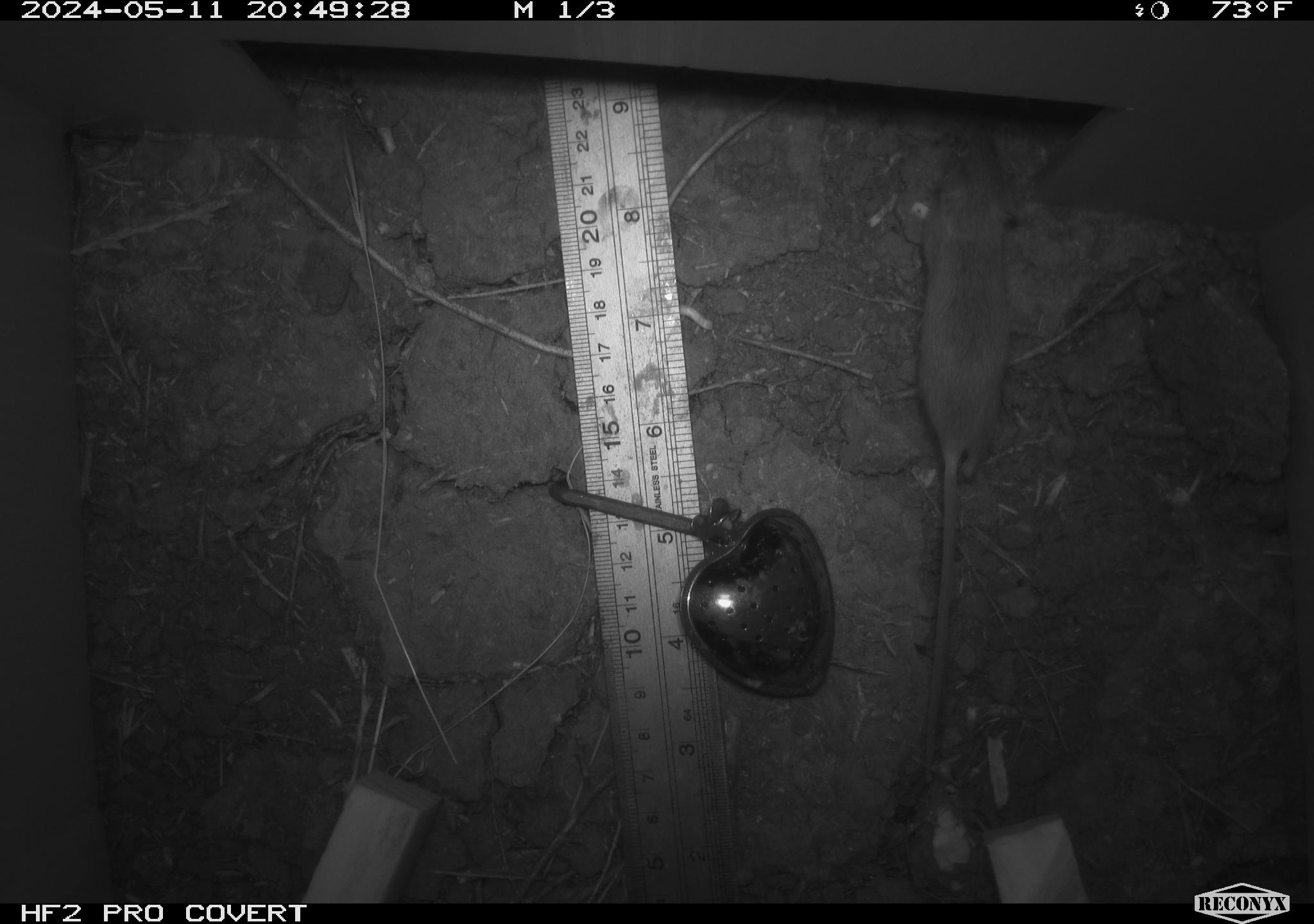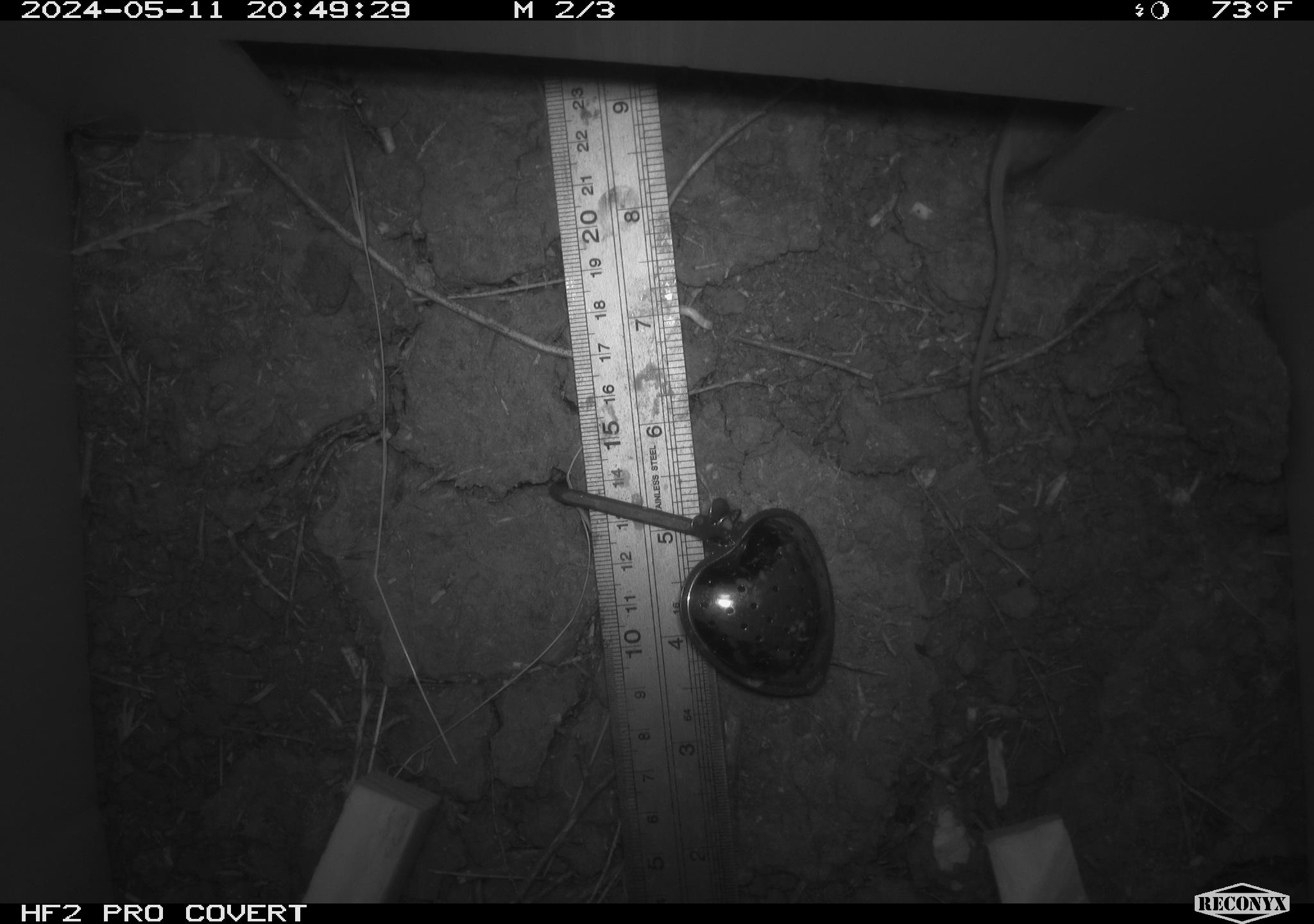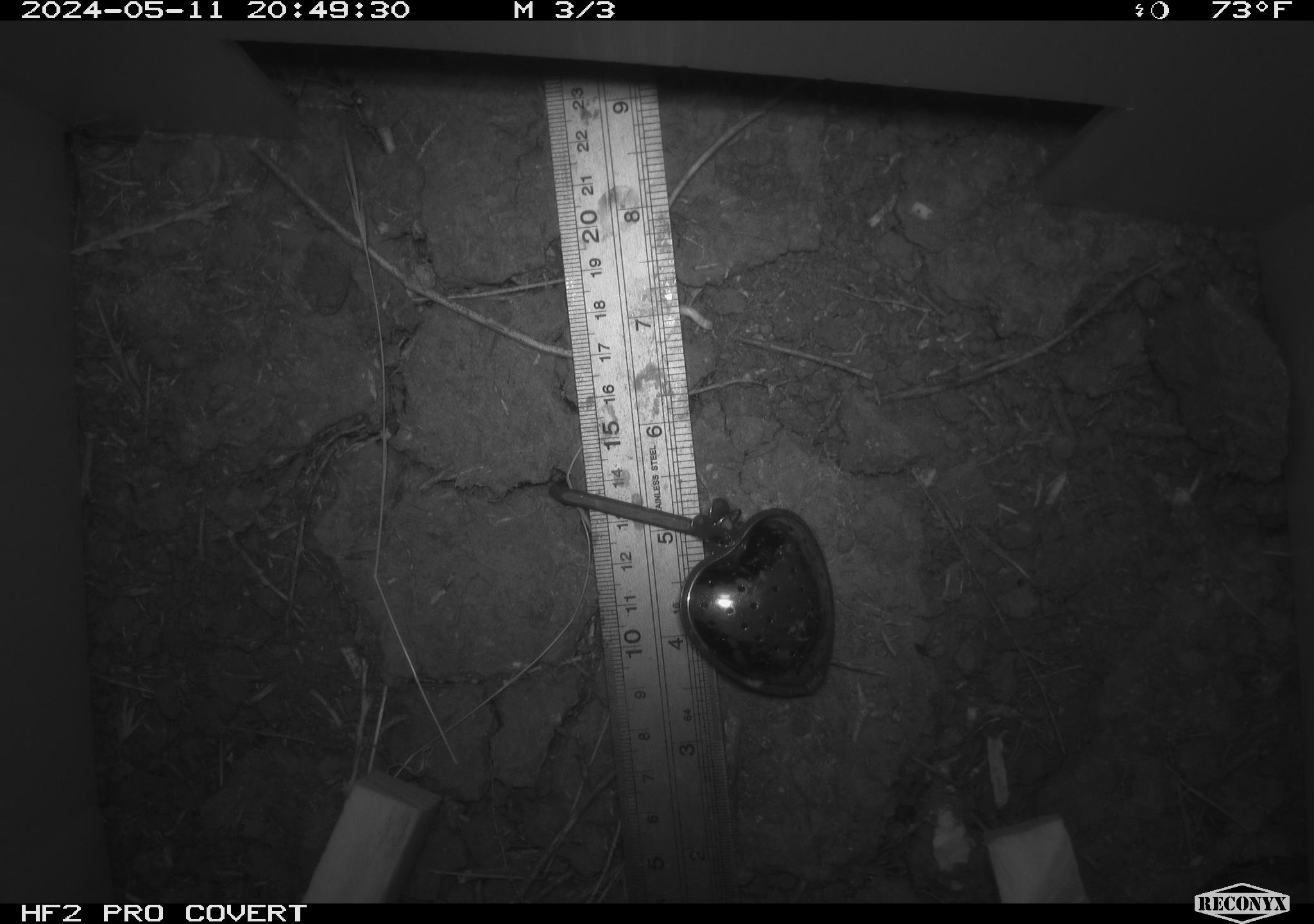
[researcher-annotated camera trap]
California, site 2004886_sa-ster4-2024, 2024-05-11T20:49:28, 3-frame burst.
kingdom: Animalia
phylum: Chordata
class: Mammalia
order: Rodentia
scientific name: Rodentia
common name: mouse species